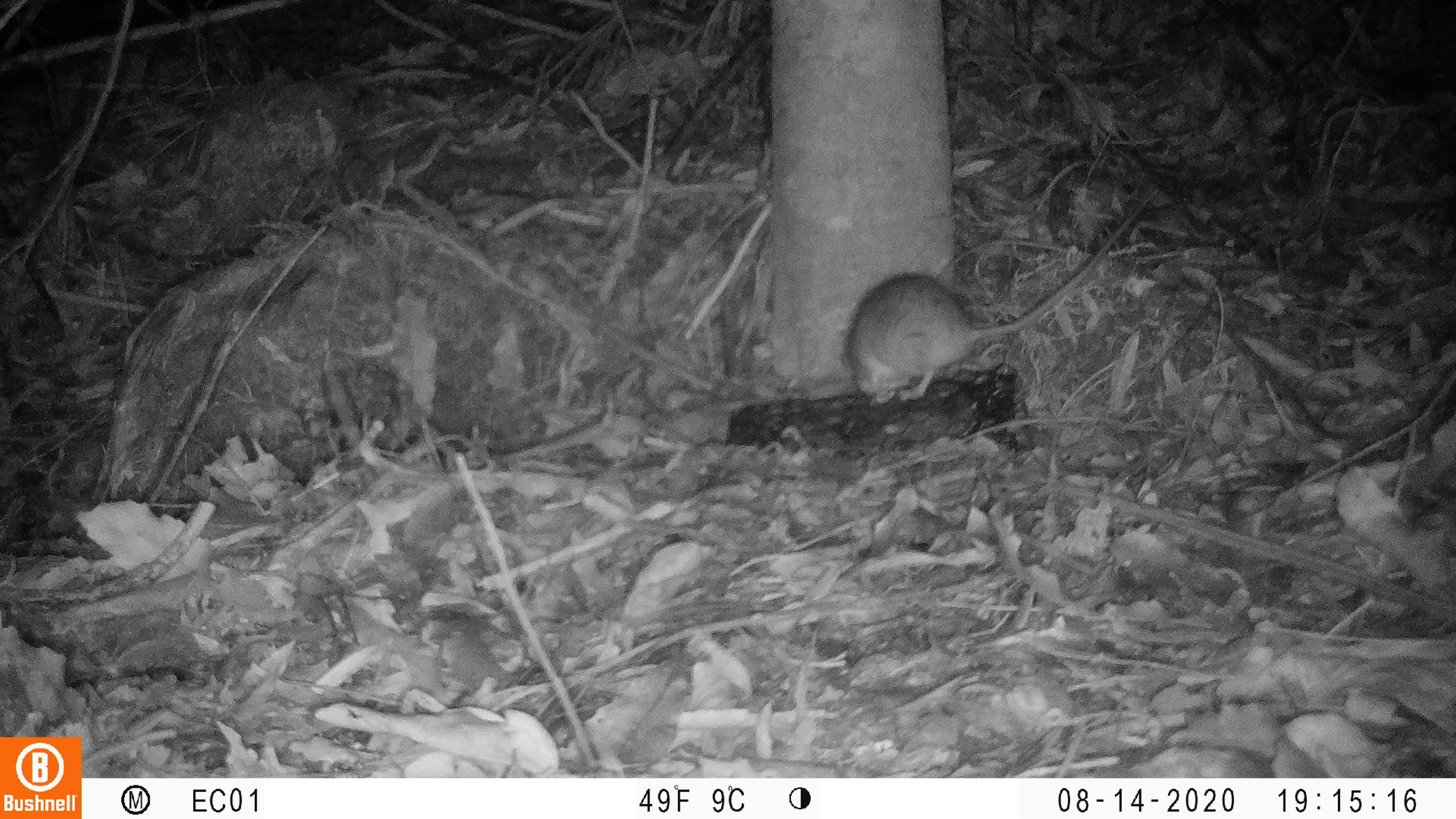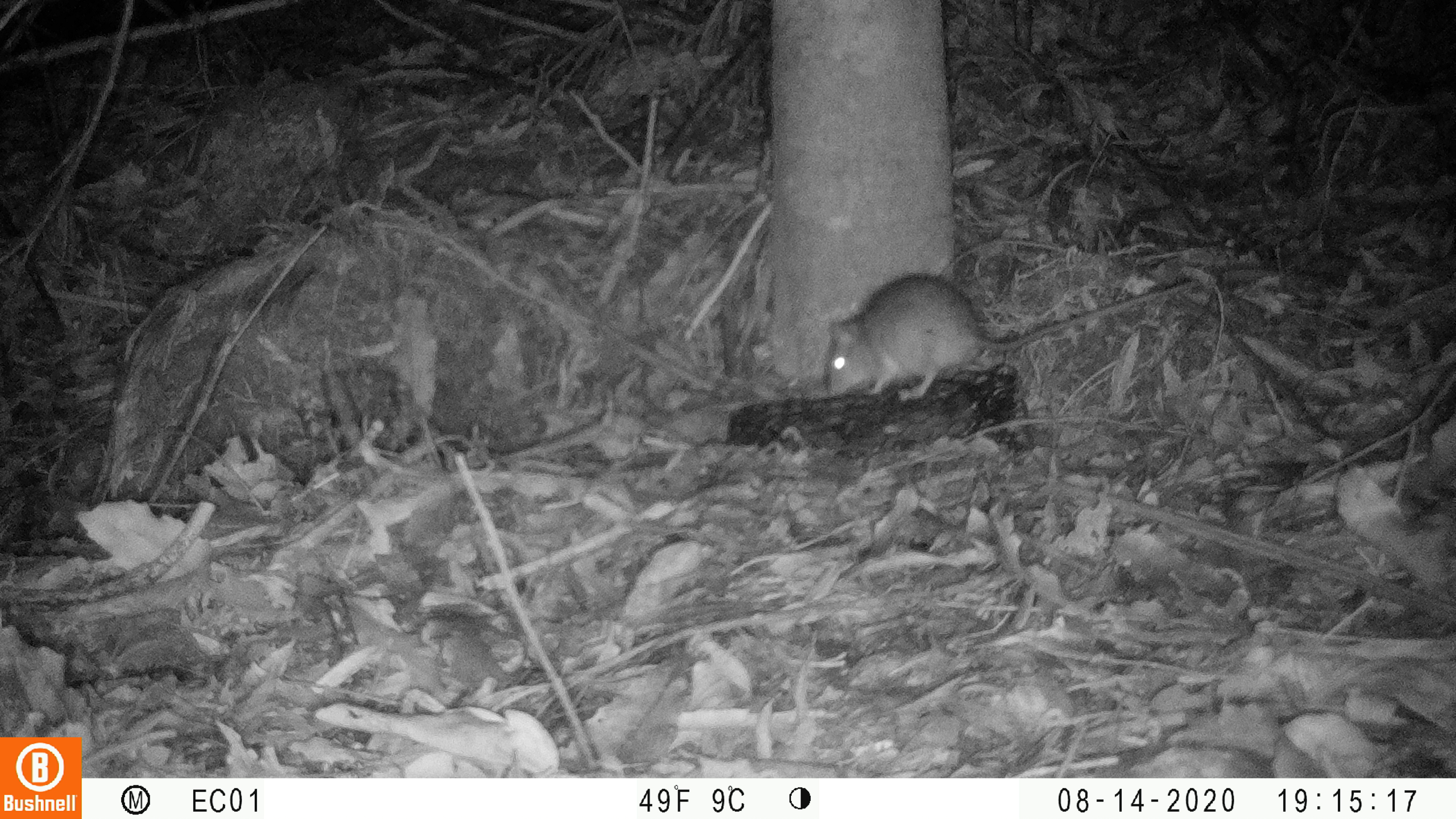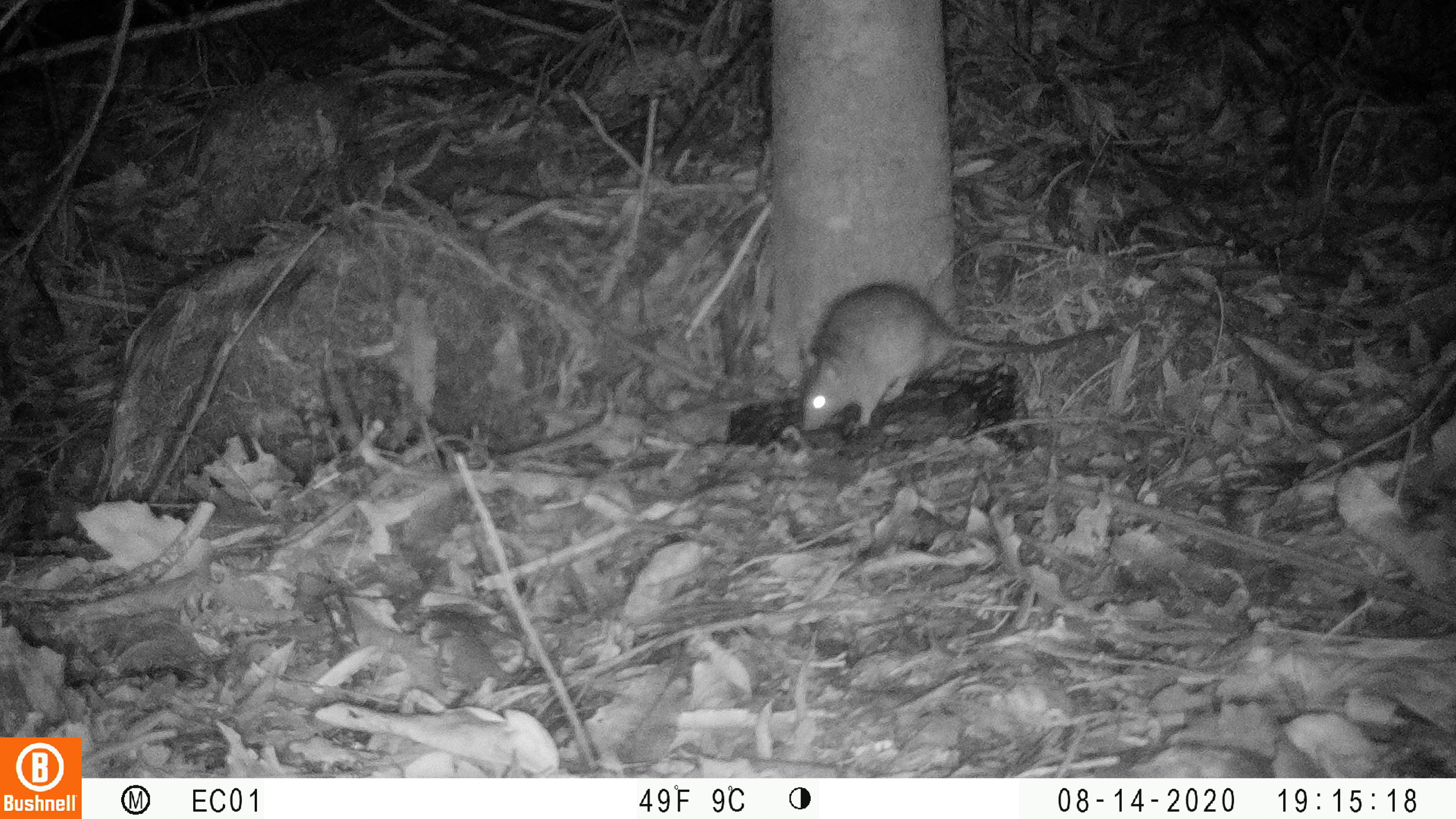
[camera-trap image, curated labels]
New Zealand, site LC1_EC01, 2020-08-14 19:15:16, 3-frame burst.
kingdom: Animalia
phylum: Chordata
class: Mammalia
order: Rodentia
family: Muridae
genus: Rattus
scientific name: Rattus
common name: rat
Rat (Rattus).